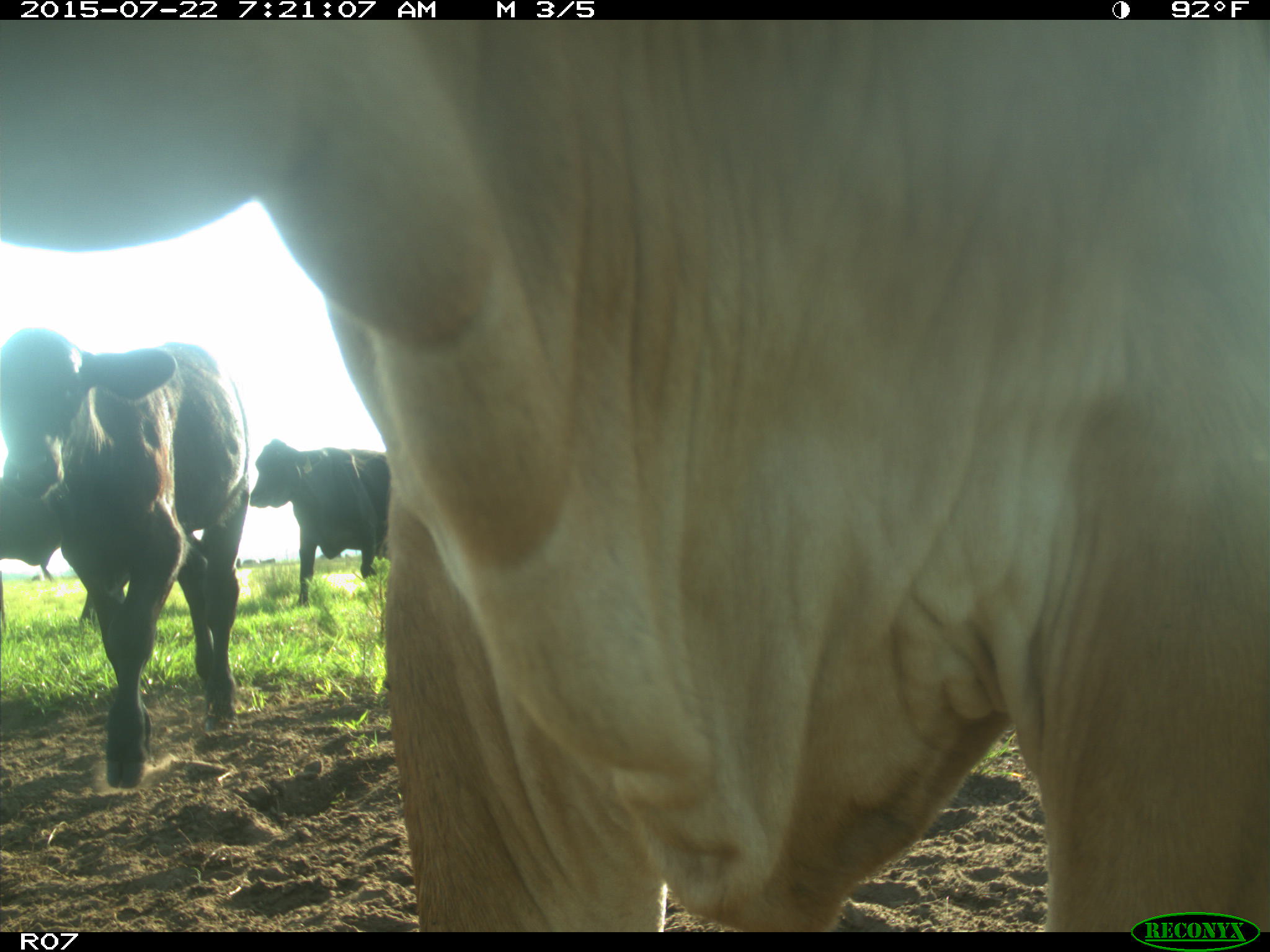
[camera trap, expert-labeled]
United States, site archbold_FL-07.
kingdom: Animalia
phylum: Chordata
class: Mammalia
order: Artiodactyla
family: Cervidae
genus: Odocoileus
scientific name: Odocoileus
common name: deer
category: unidentified deer